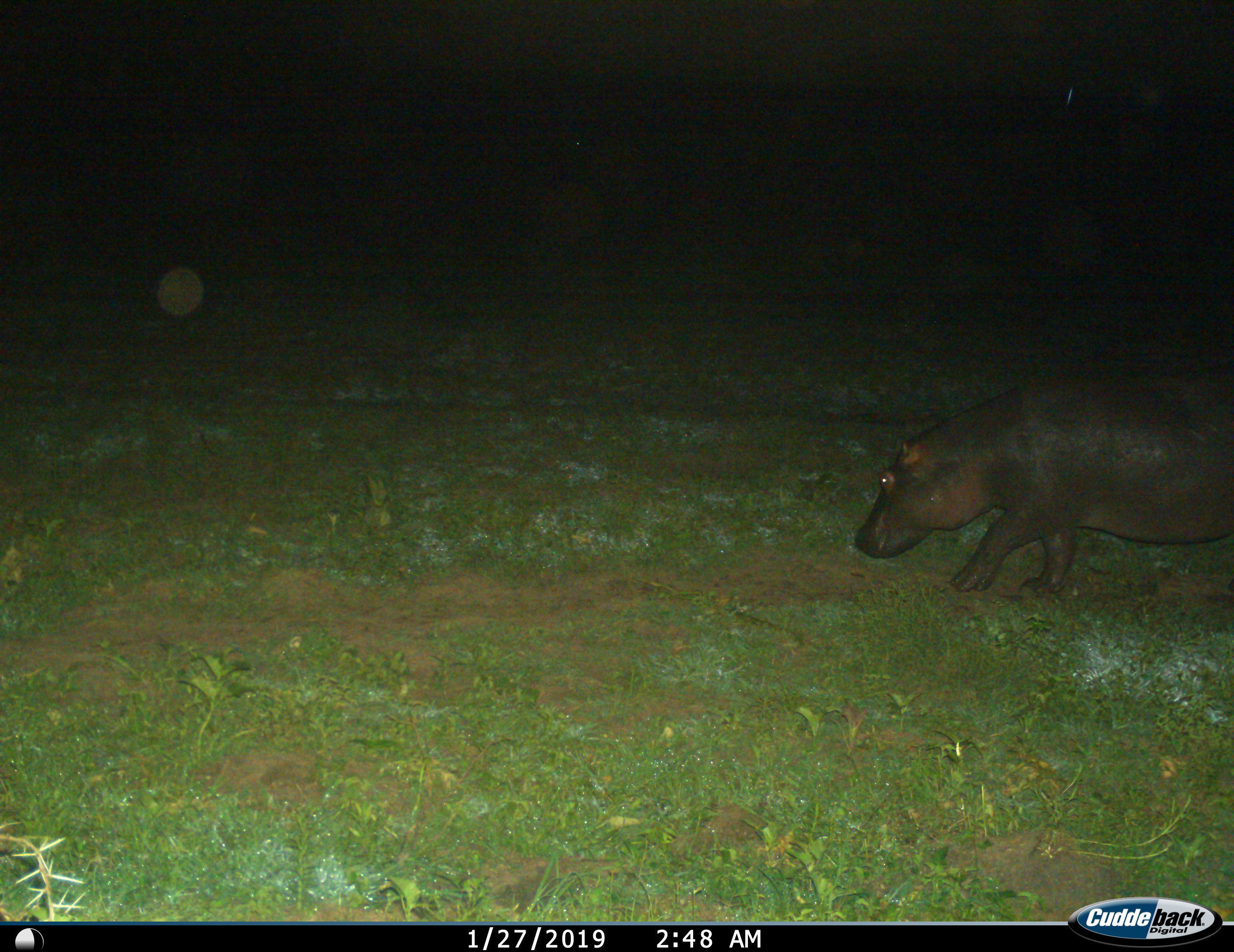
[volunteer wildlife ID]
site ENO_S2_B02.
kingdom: Animalia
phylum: Chordata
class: Mammalia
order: Artiodactyla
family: Hippopotamidae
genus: Hippopotamus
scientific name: Hippopotamus amphibius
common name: hippopotamus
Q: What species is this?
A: Hippopotamus (Hippopotamus amphibius).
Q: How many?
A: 1.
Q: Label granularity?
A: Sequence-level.